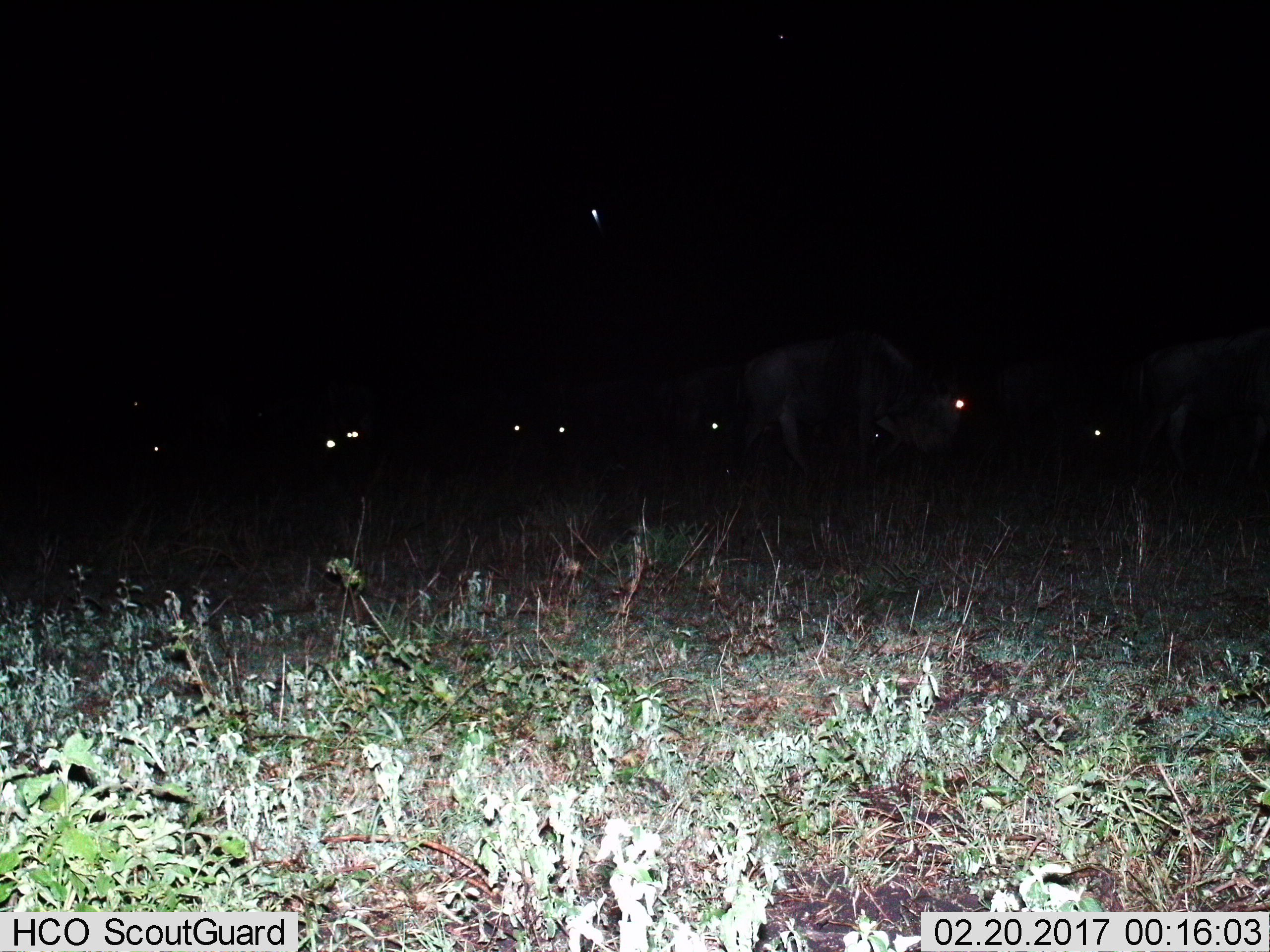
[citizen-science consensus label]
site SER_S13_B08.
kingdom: Animalia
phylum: Chordata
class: Mammalia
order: Artiodactyla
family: Bovidae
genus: Connochaetes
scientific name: Connochaetes taurinus taurinus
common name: blue wildebeest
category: wildebeestblue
Wildebeestblue (blue wildebeest) (Connochaetes taurinus taurinus), count 9. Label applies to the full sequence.